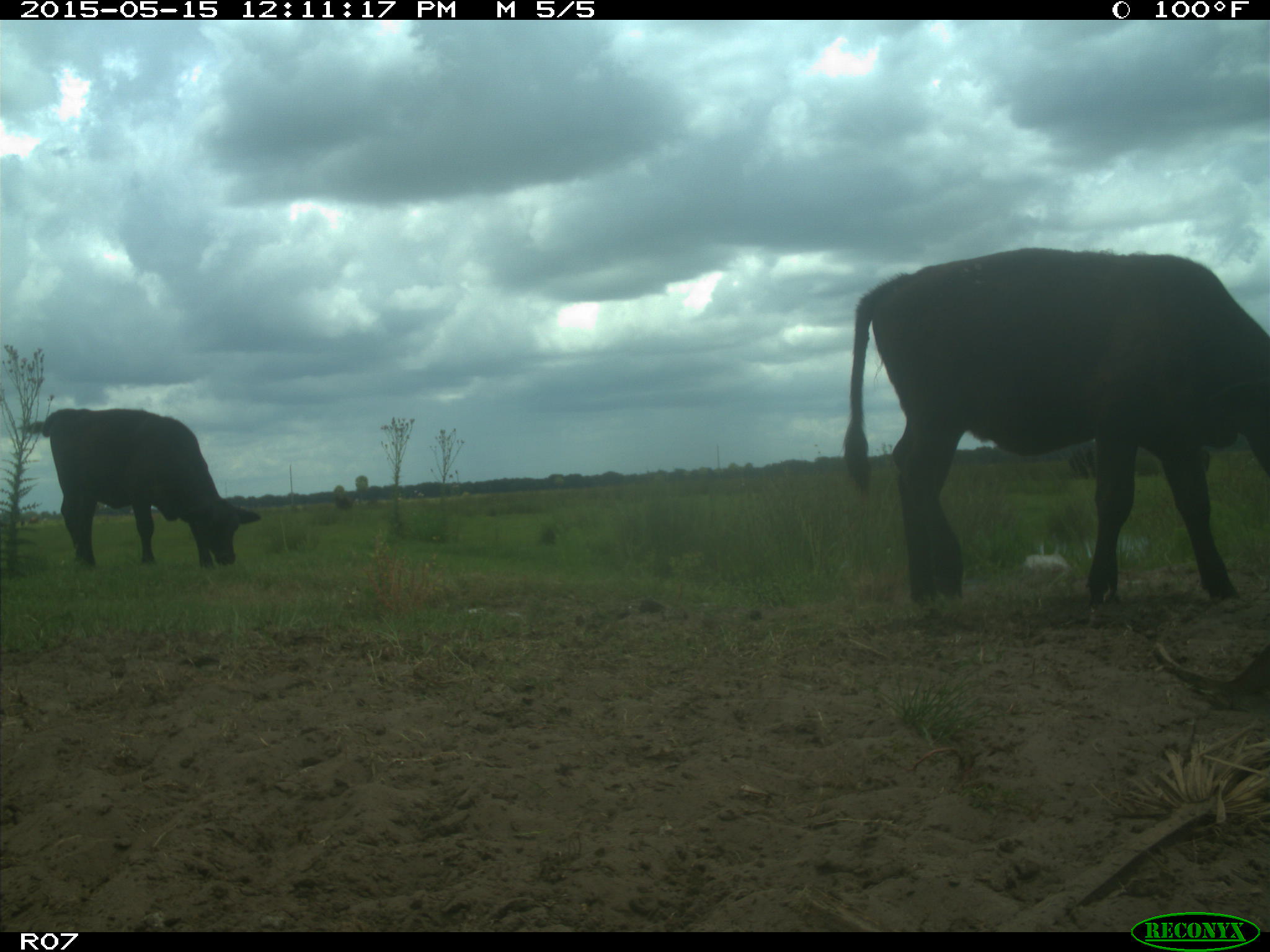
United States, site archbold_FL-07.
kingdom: Animalia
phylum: Chordata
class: Mammalia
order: Artiodactyla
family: Bovidae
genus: Bos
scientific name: Bos taurus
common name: domestic cow